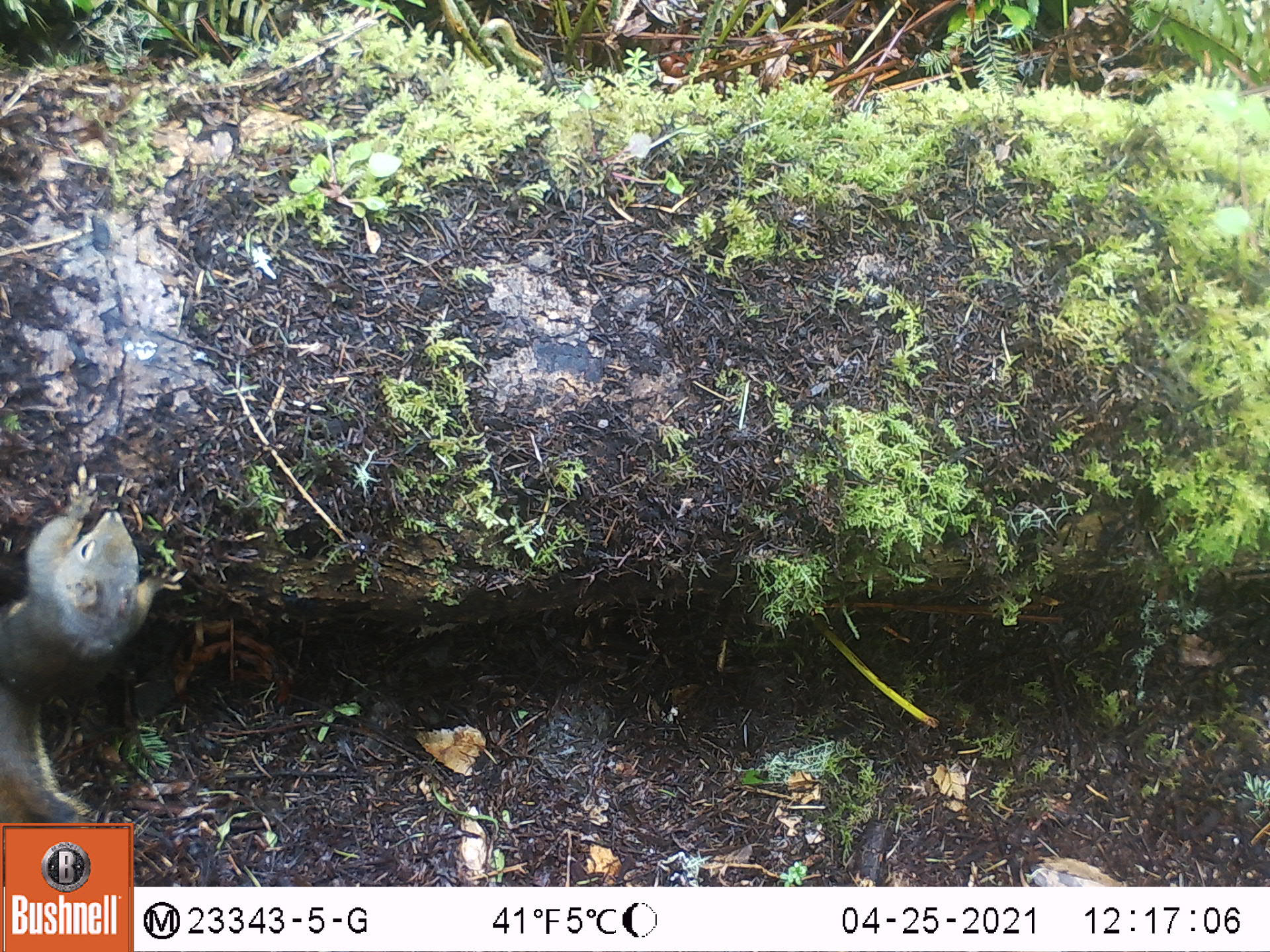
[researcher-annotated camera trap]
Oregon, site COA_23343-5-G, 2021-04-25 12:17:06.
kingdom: Animalia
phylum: Chordata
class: Mammalia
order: Rodentia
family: Sciuridae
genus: Tamiasciurus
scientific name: Tamiasciurus douglasii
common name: douglas squirrel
Douglas squirrel (Tamiasciurus douglasii).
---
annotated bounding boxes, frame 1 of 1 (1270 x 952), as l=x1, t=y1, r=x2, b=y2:
douglas squirrel: l=2, t=469, r=196, b=820